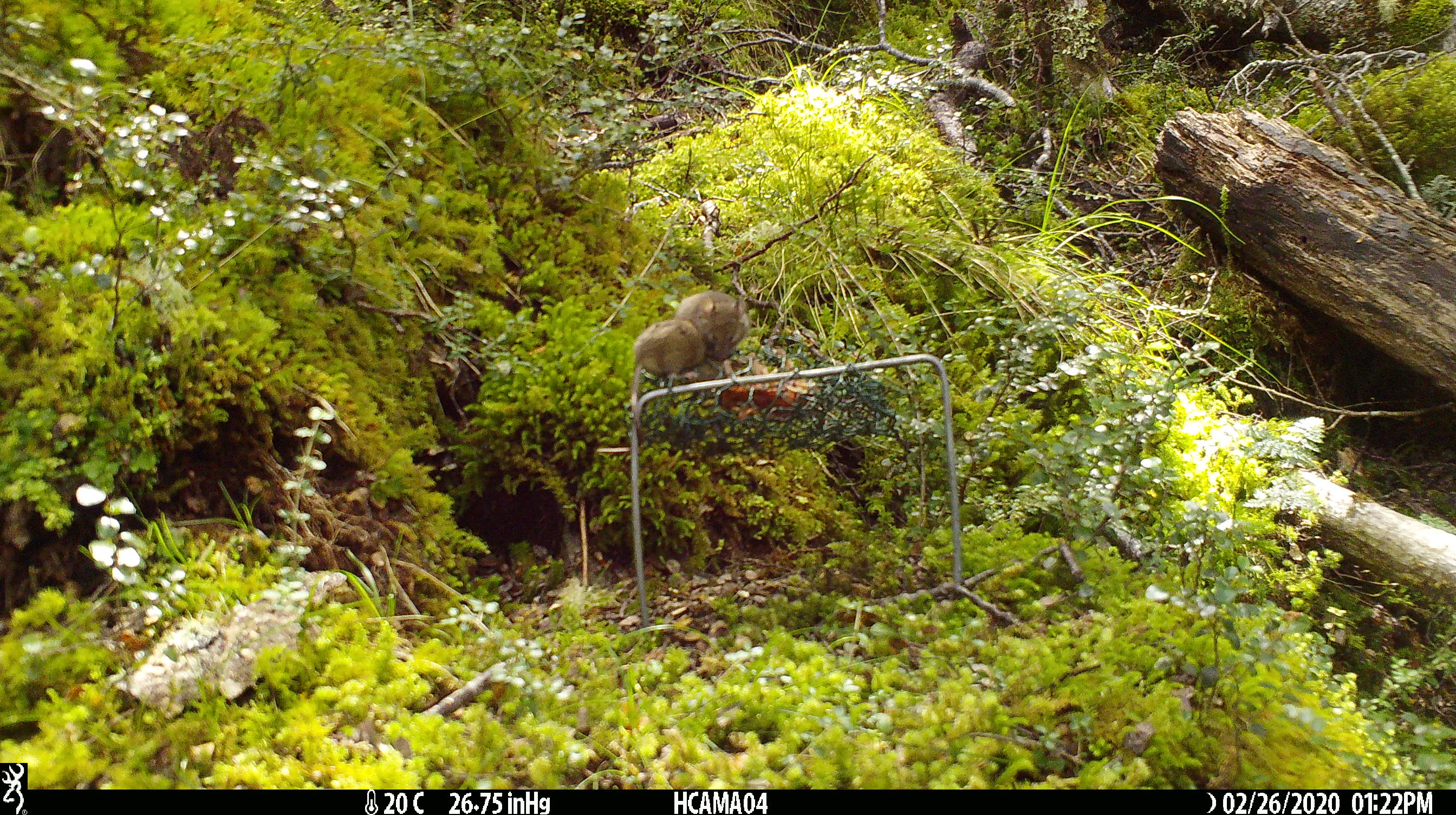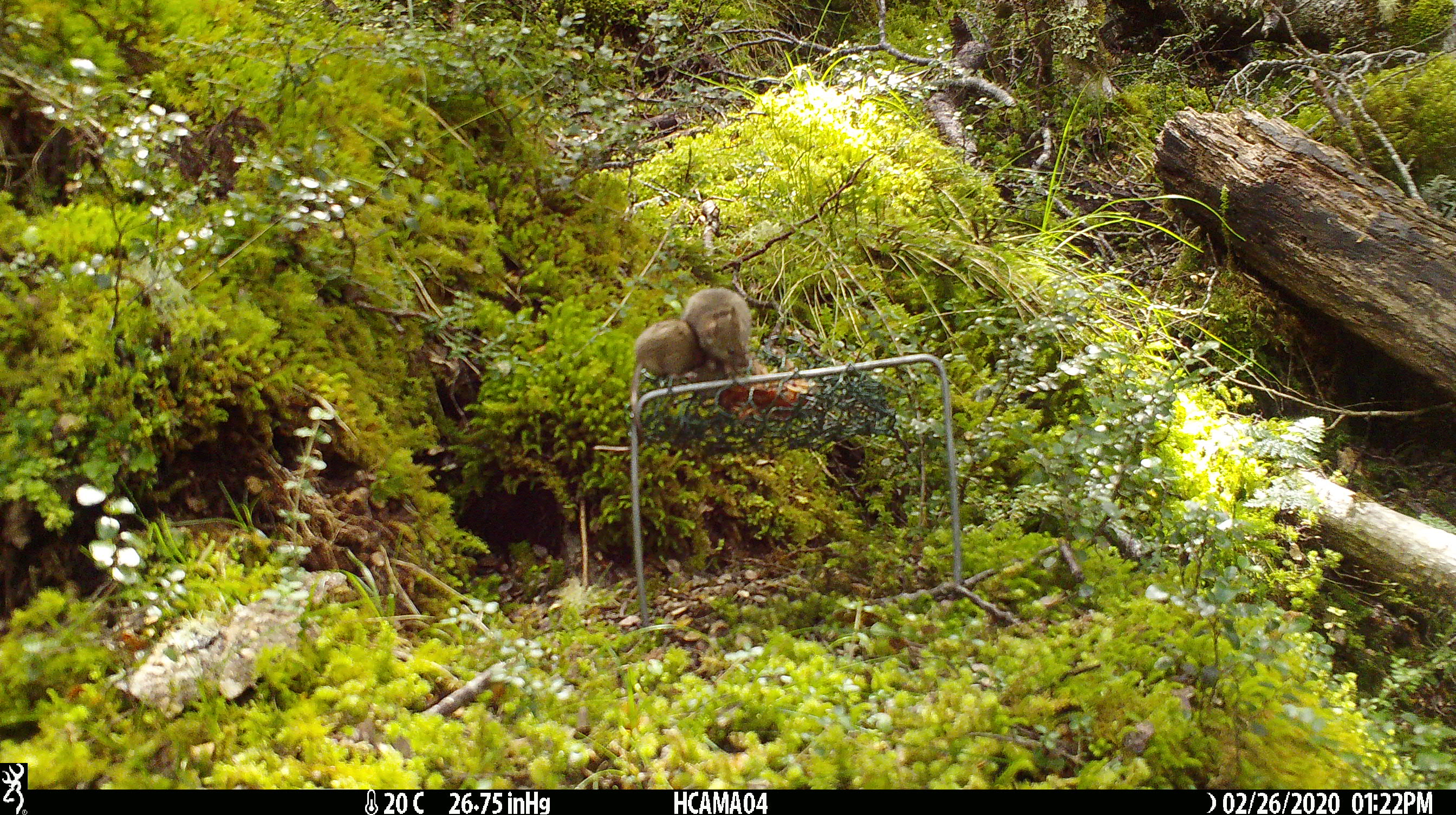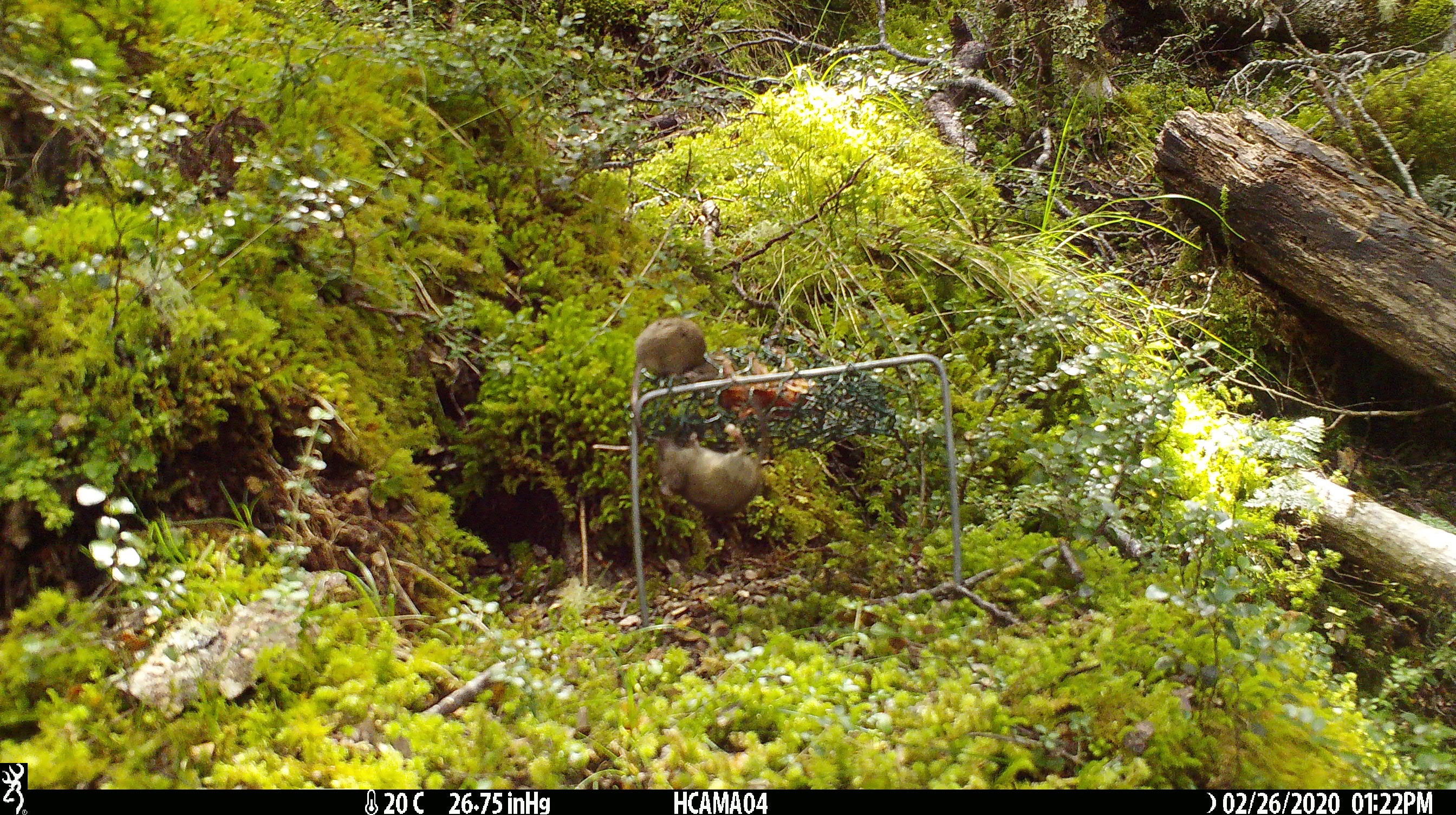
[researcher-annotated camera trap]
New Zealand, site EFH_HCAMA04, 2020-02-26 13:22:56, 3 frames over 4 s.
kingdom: Animalia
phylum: Chordata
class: Mammalia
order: Rodentia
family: Muridae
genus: Mus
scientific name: Mus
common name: mouse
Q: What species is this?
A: Mouse (Mus).